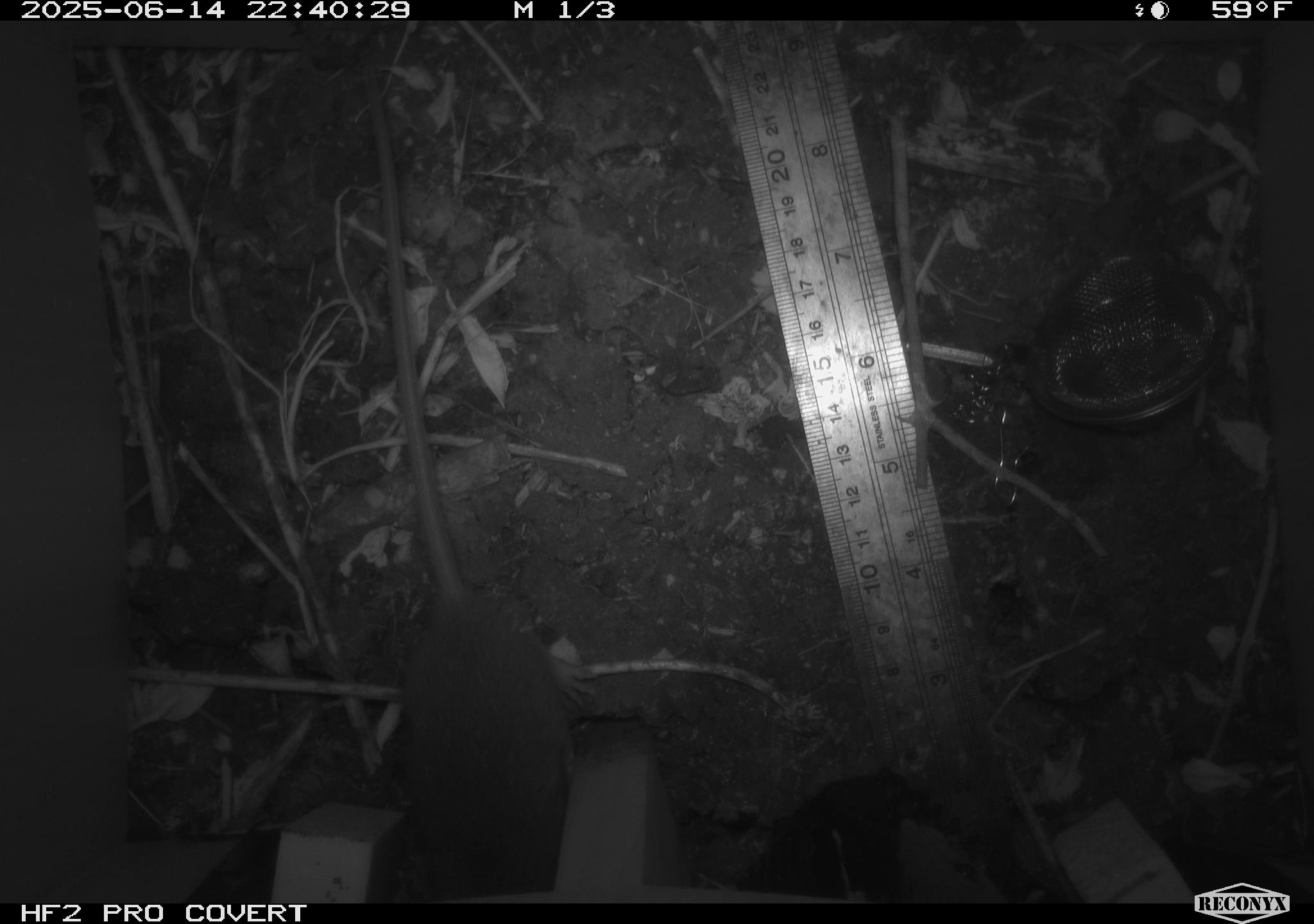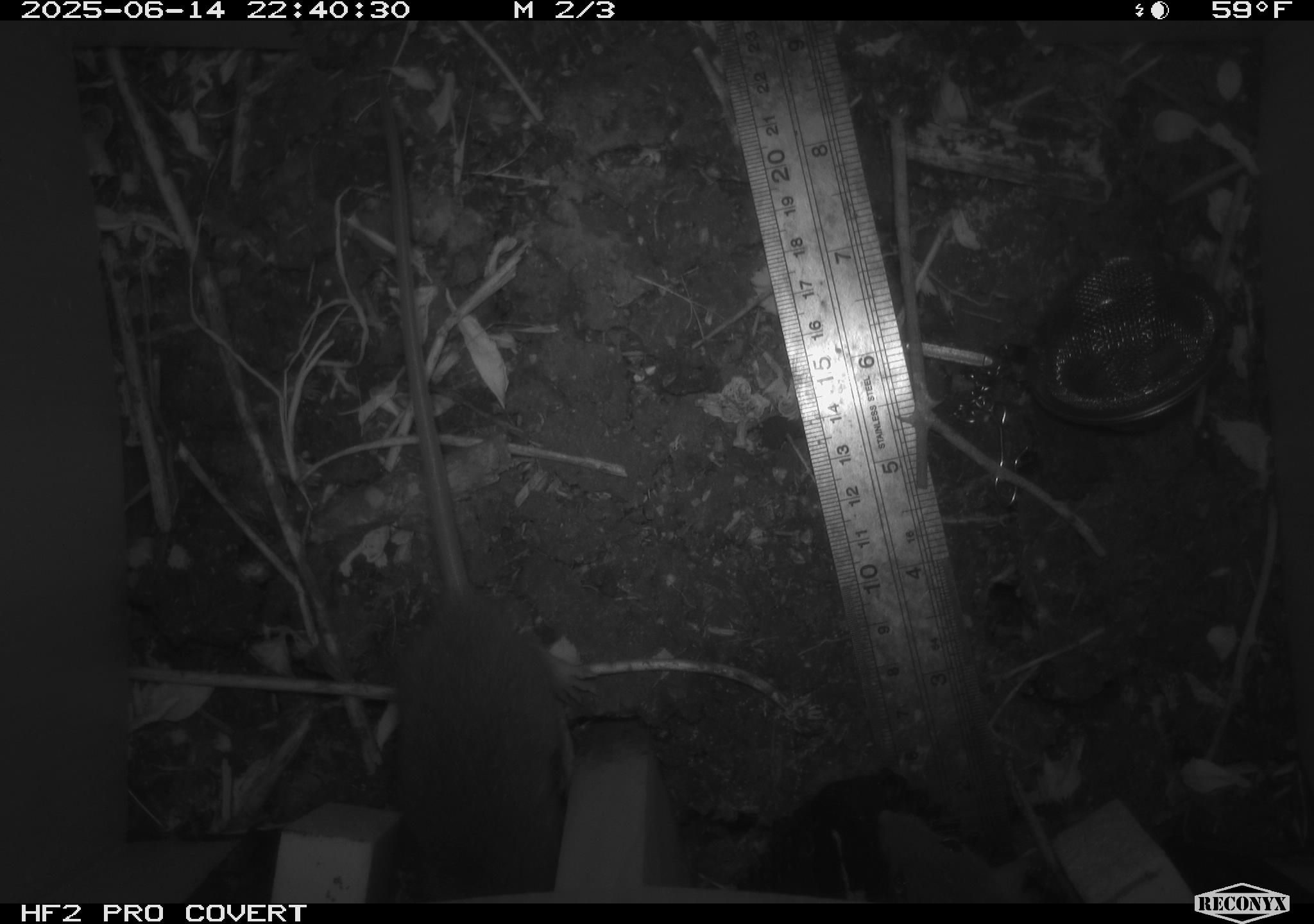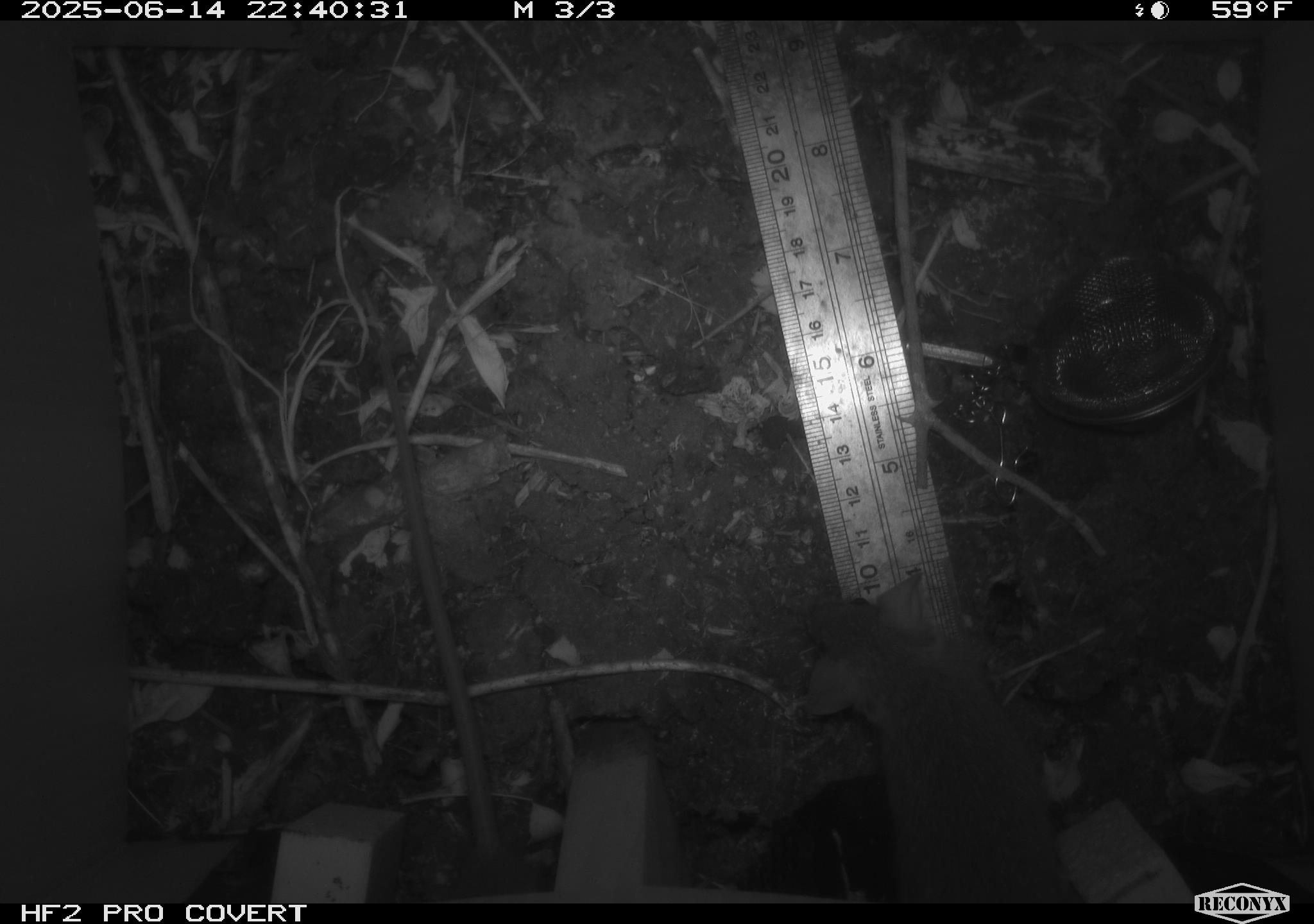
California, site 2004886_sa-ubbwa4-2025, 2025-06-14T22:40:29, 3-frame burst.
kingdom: Animalia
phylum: Chordata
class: Mammalia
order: Rodentia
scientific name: Rodentia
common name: rodent